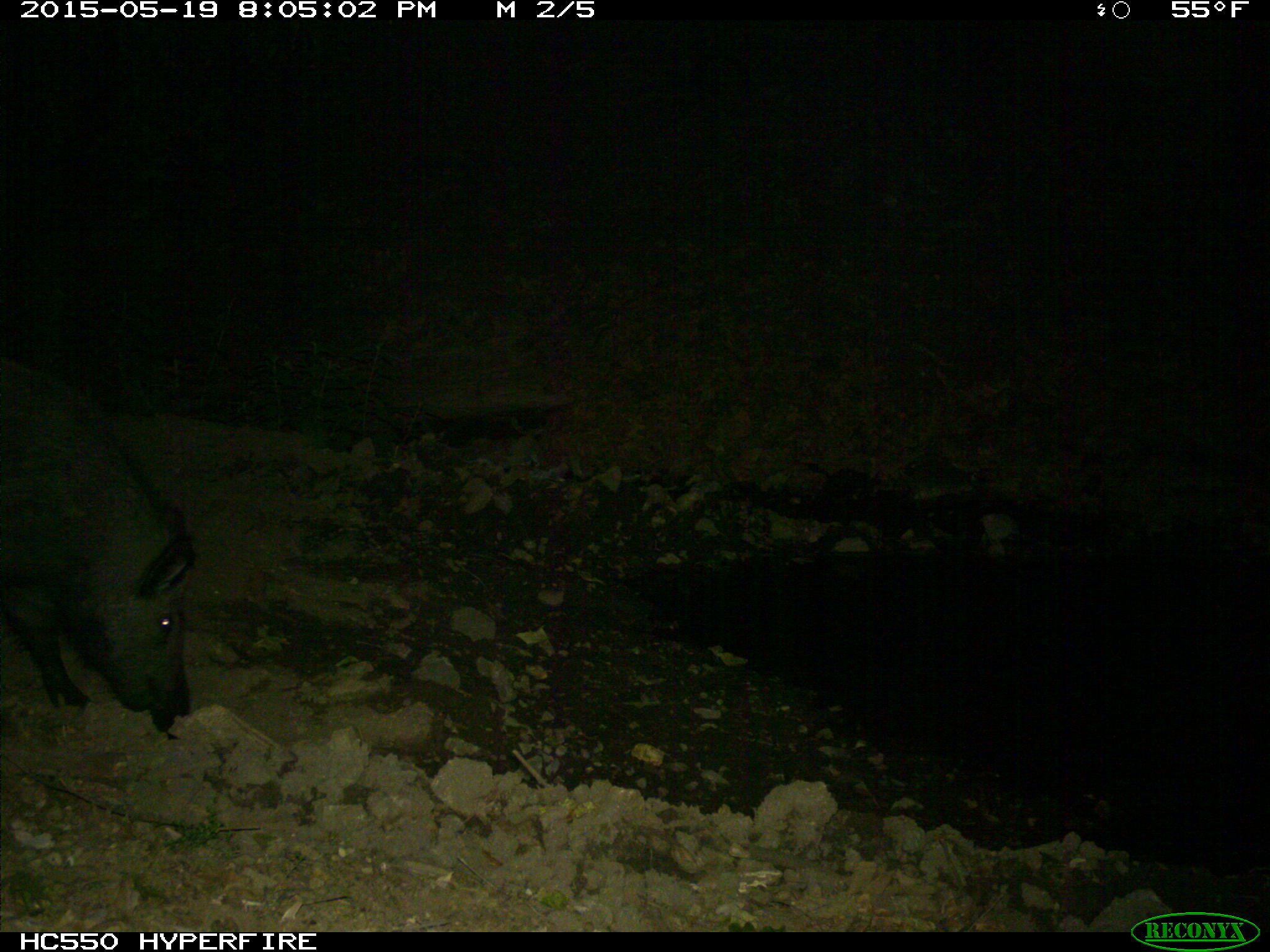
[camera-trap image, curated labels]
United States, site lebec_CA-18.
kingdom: Animalia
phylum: Chordata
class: Mammalia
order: Artiodactyla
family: Suidae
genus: Sus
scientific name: Sus scrofa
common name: wild boar